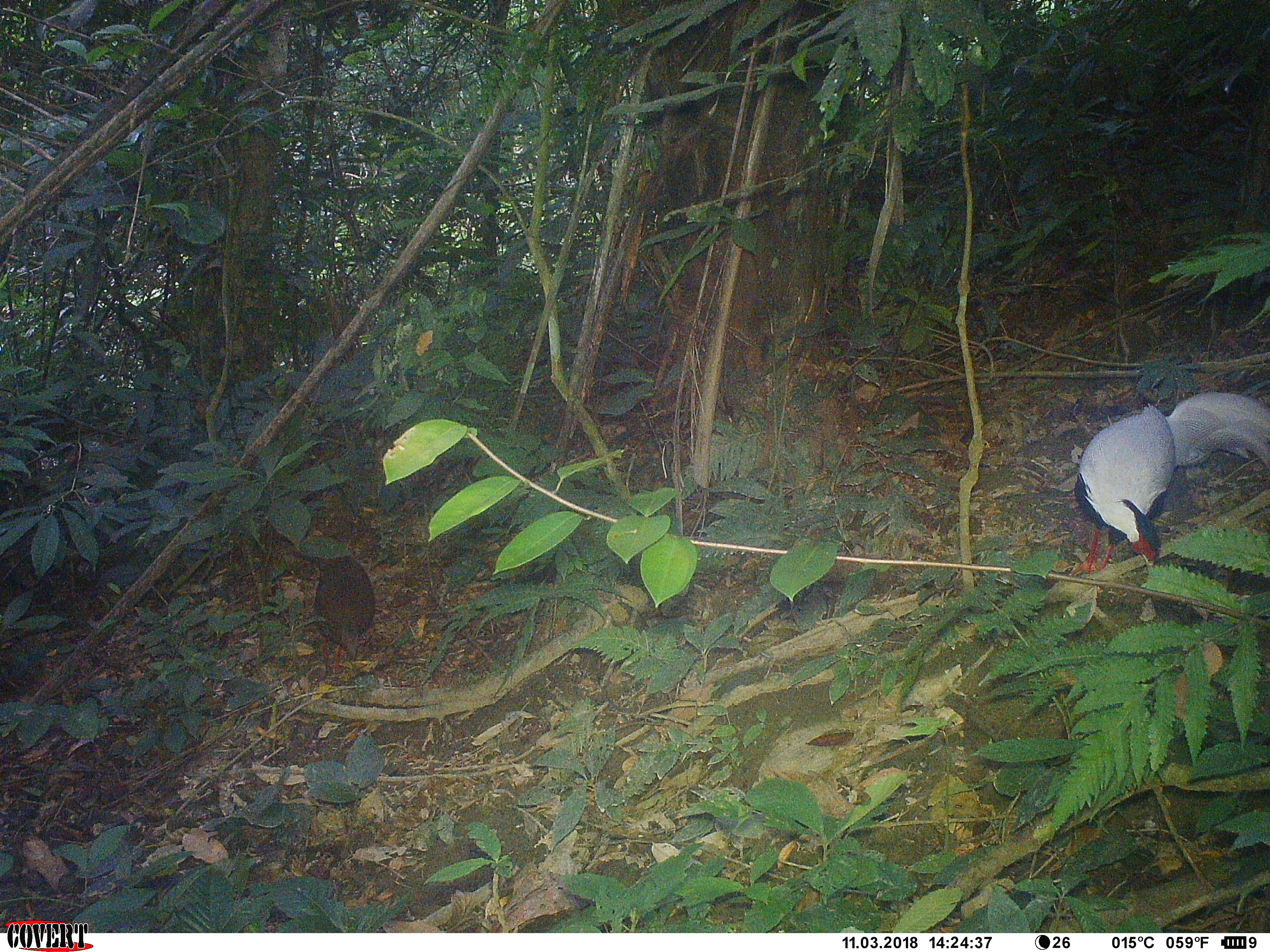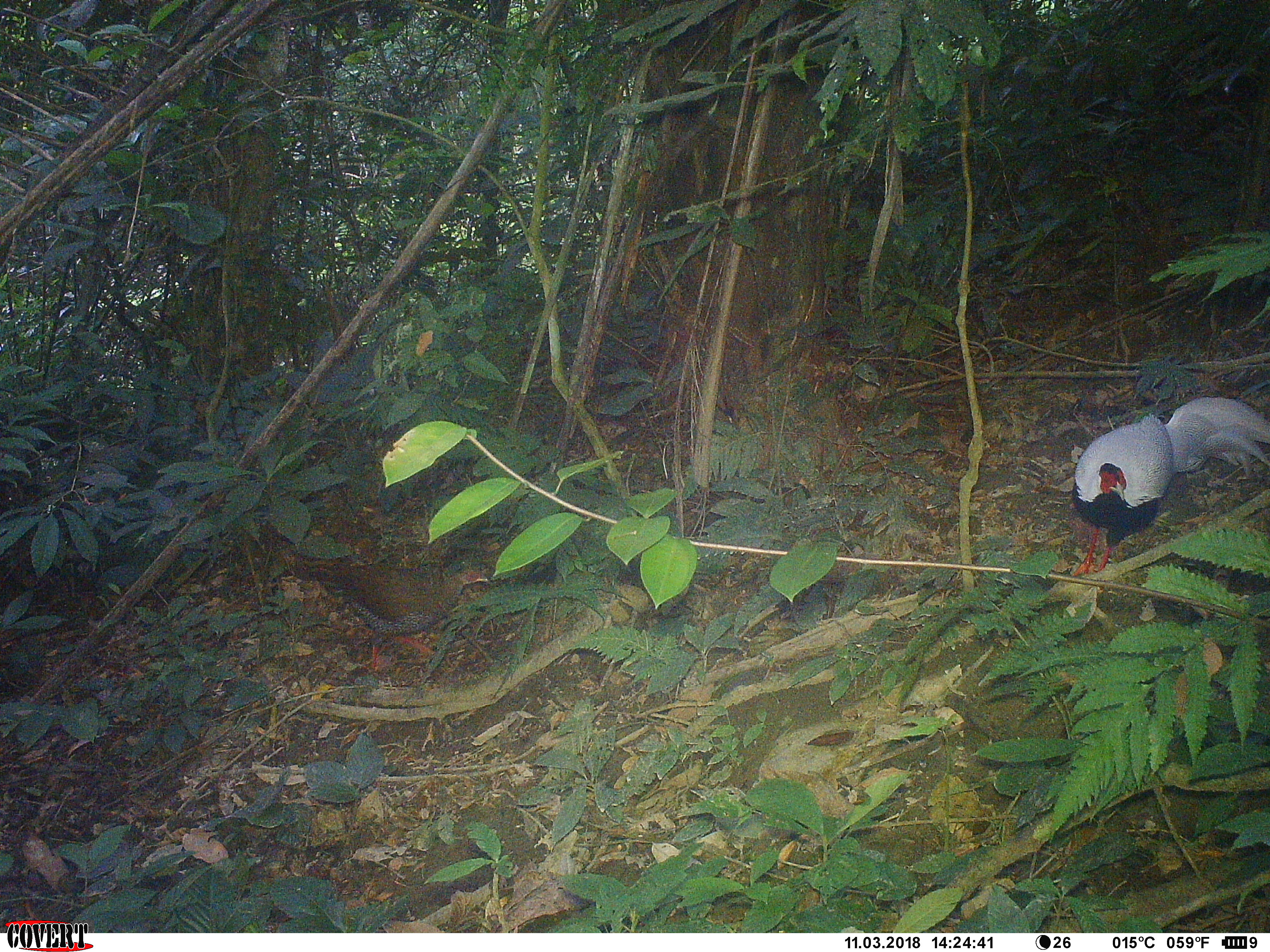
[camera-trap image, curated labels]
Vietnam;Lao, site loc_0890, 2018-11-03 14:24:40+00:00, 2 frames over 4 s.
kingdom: Animalia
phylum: Chordata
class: Aves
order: Galliformes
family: Phasianidae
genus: Lophura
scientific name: Lophura nycthemera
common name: silver pheasant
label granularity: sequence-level